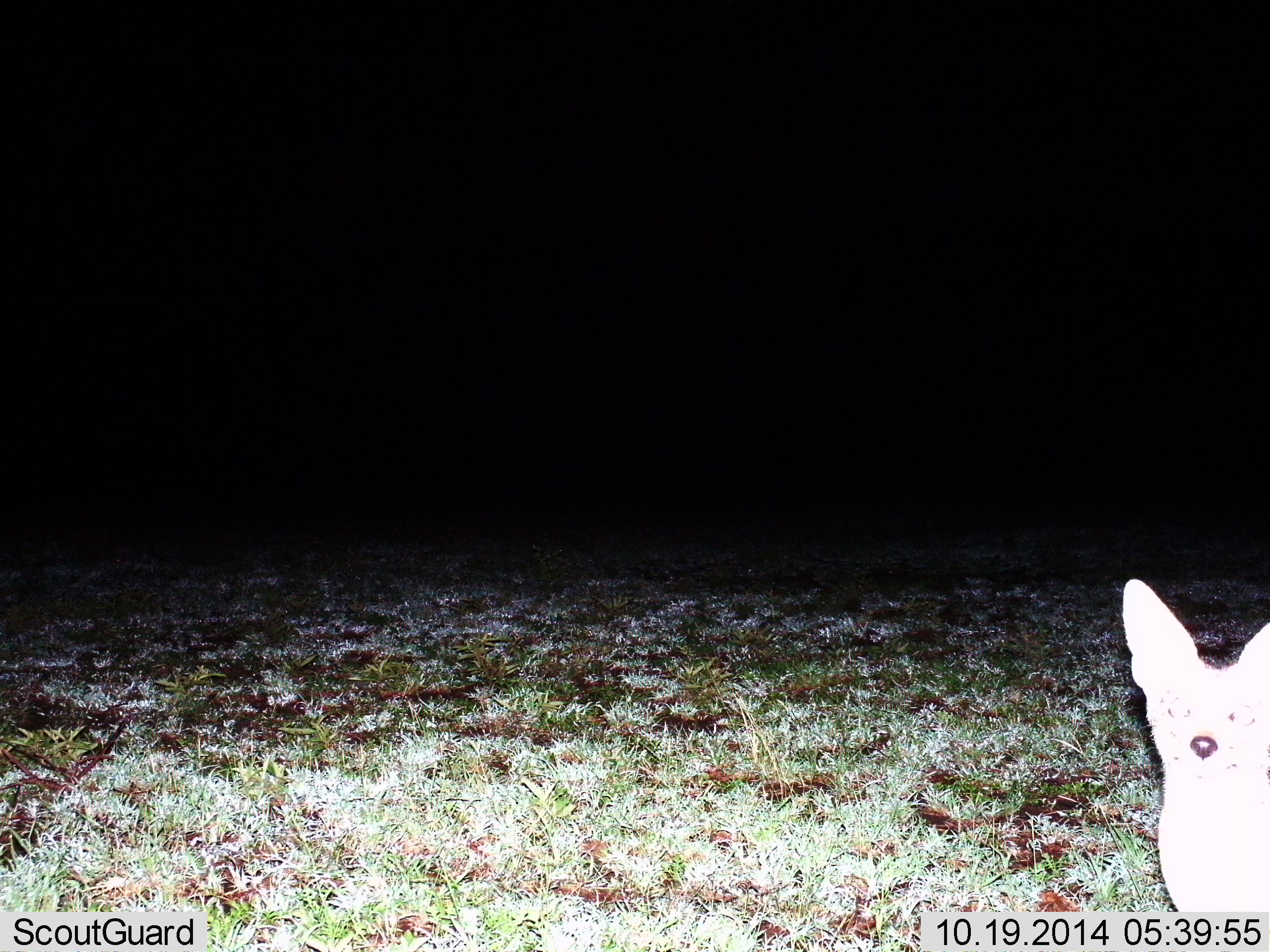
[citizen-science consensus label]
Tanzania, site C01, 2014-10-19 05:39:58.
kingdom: Animalia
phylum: Chordata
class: Mammalia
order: Carnivora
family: Canidae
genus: Otocyon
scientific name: Otocyon megalotis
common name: bat-eared fox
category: batearedfox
Batearedfox (bat-eared fox) (Otocyon megalotis), count 1. Behavior (volunteer vote fractions): standing 100%, resting 0%, moving 0%, interacting 0%. Young present (vote fraction): 0%. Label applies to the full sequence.